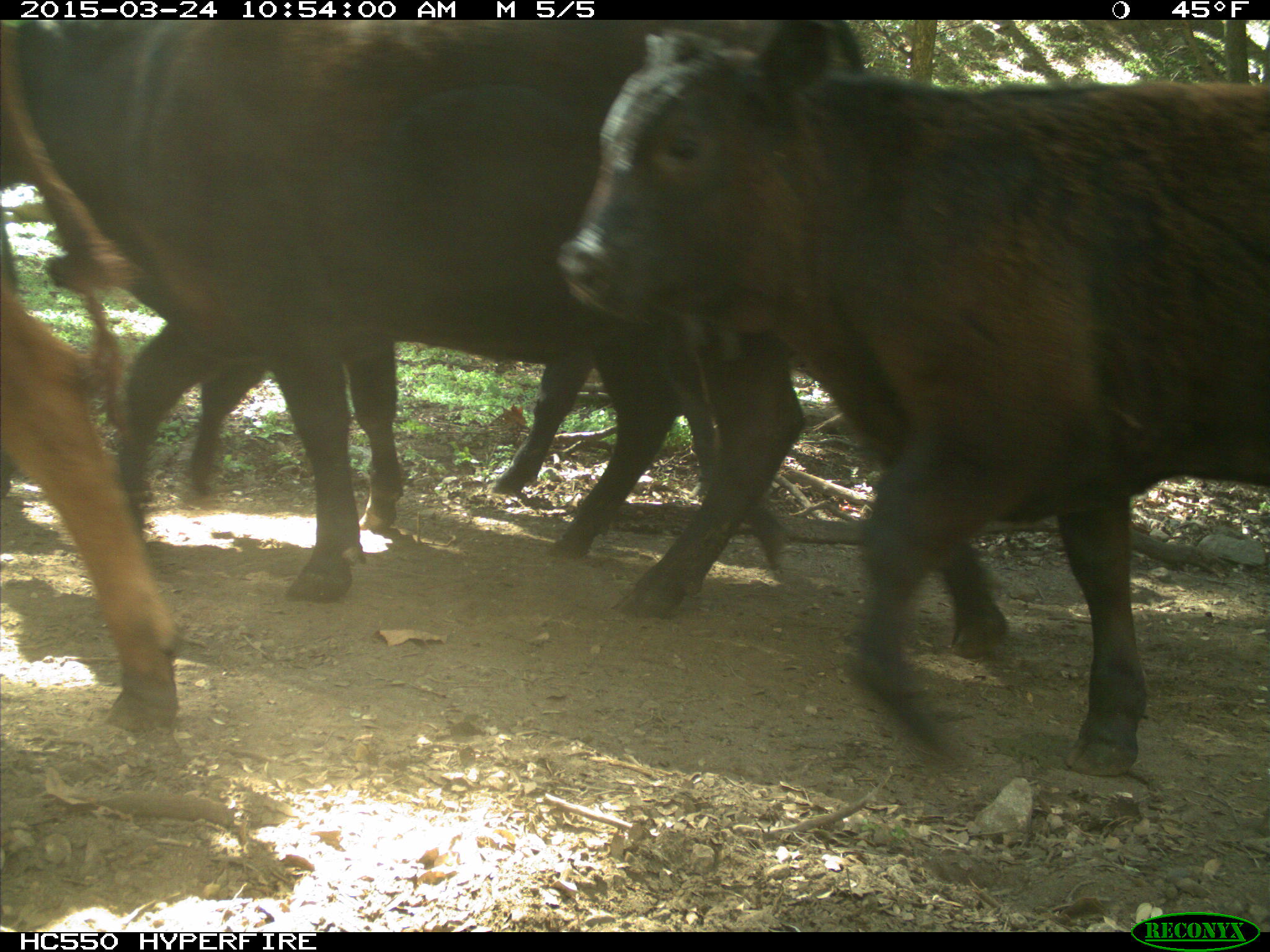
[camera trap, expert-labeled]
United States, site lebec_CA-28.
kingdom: Animalia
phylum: Chordata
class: Mammalia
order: Artiodactyla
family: Bovidae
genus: Bos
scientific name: Bos taurus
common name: domestic cow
Bos taurus (domestic cow).